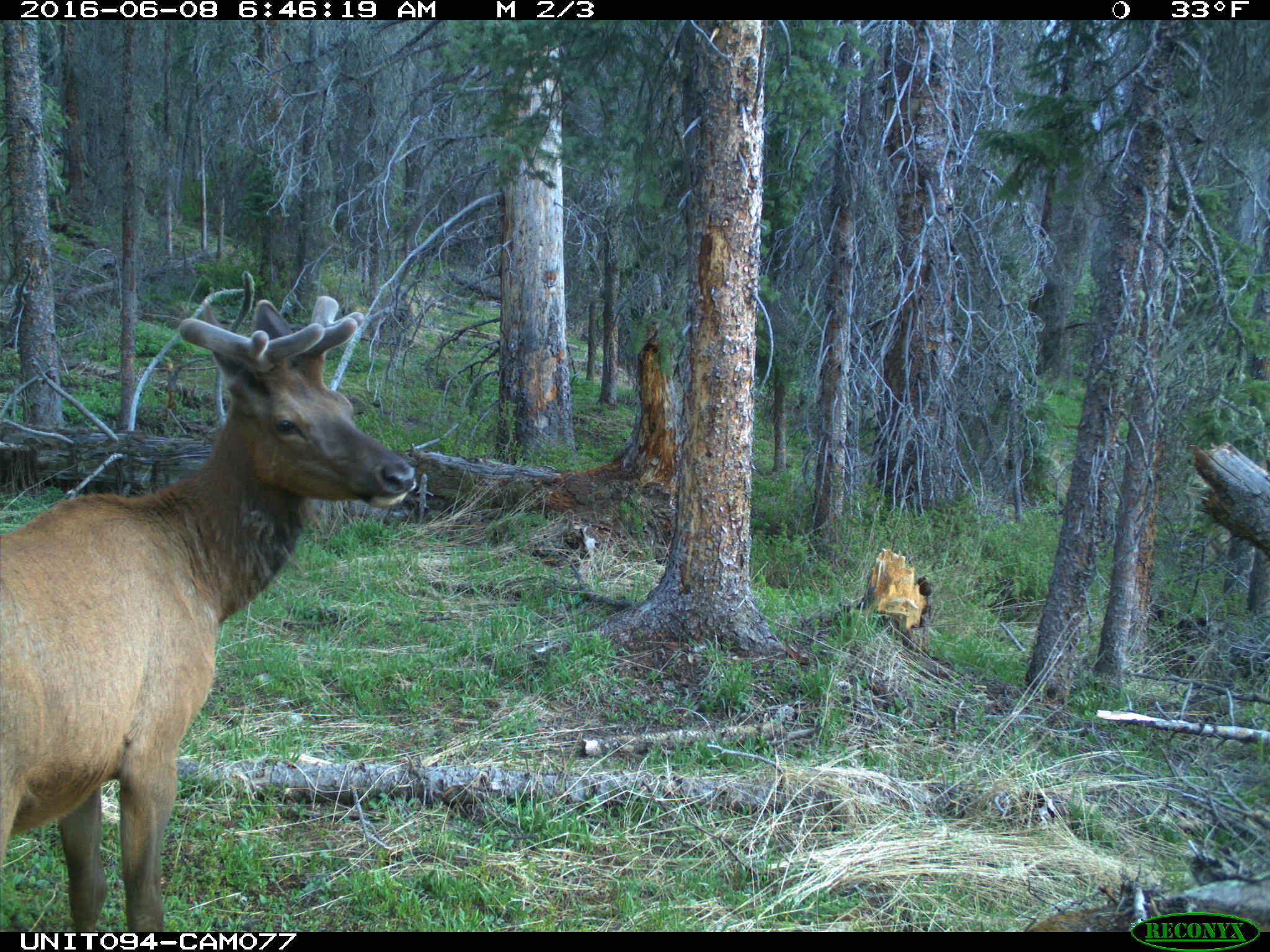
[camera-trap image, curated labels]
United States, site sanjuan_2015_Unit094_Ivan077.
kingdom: Animalia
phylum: Chordata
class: Mammalia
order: Artiodactyla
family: Cervidae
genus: Cervus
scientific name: Cervus elaphus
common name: red deer